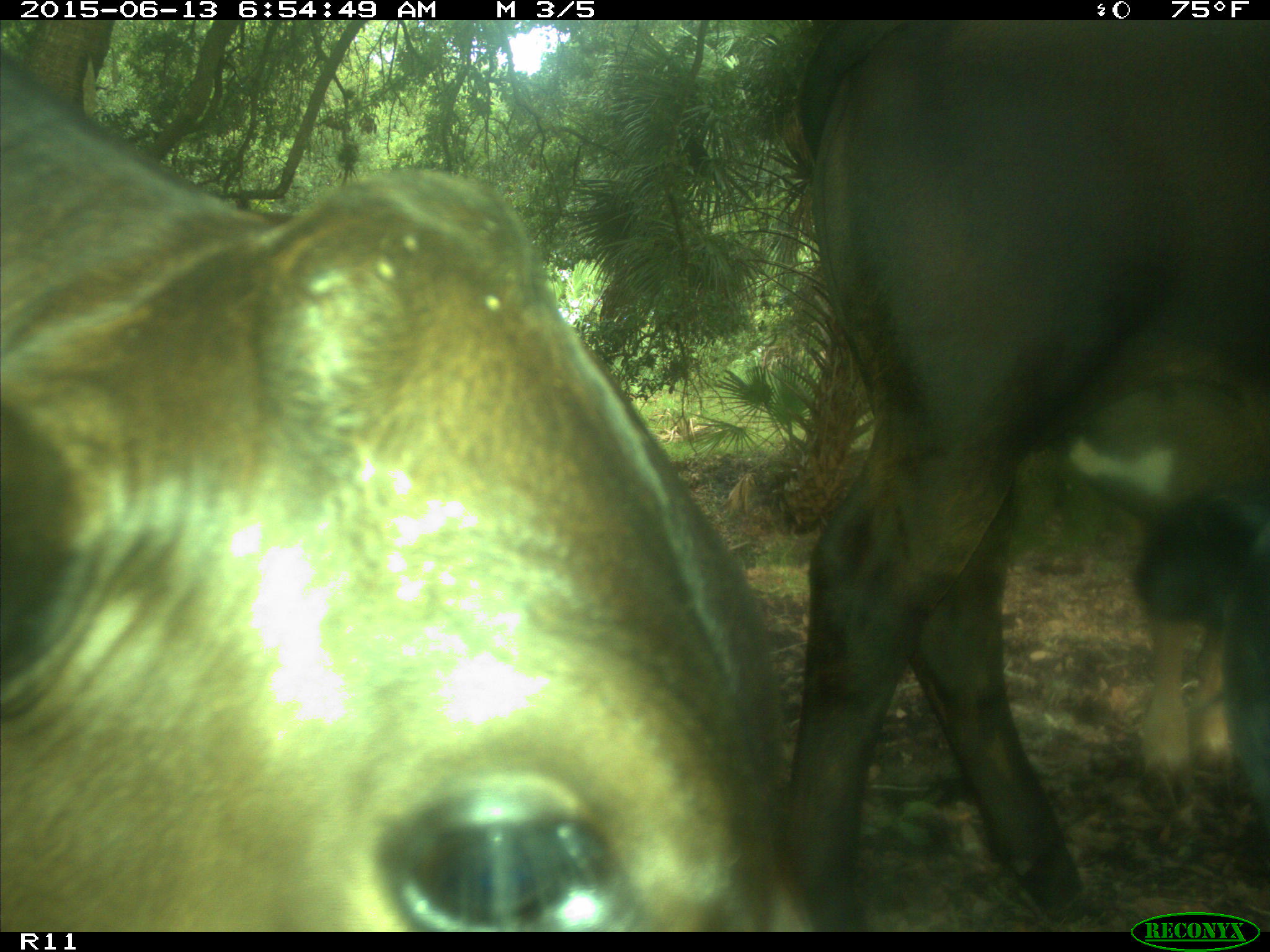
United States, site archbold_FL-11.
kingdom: Animalia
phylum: Chordata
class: Mammalia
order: Artiodactyla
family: Bovidae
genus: Bos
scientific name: Bos taurus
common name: domestic cow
Bos taurus (domestic cow).